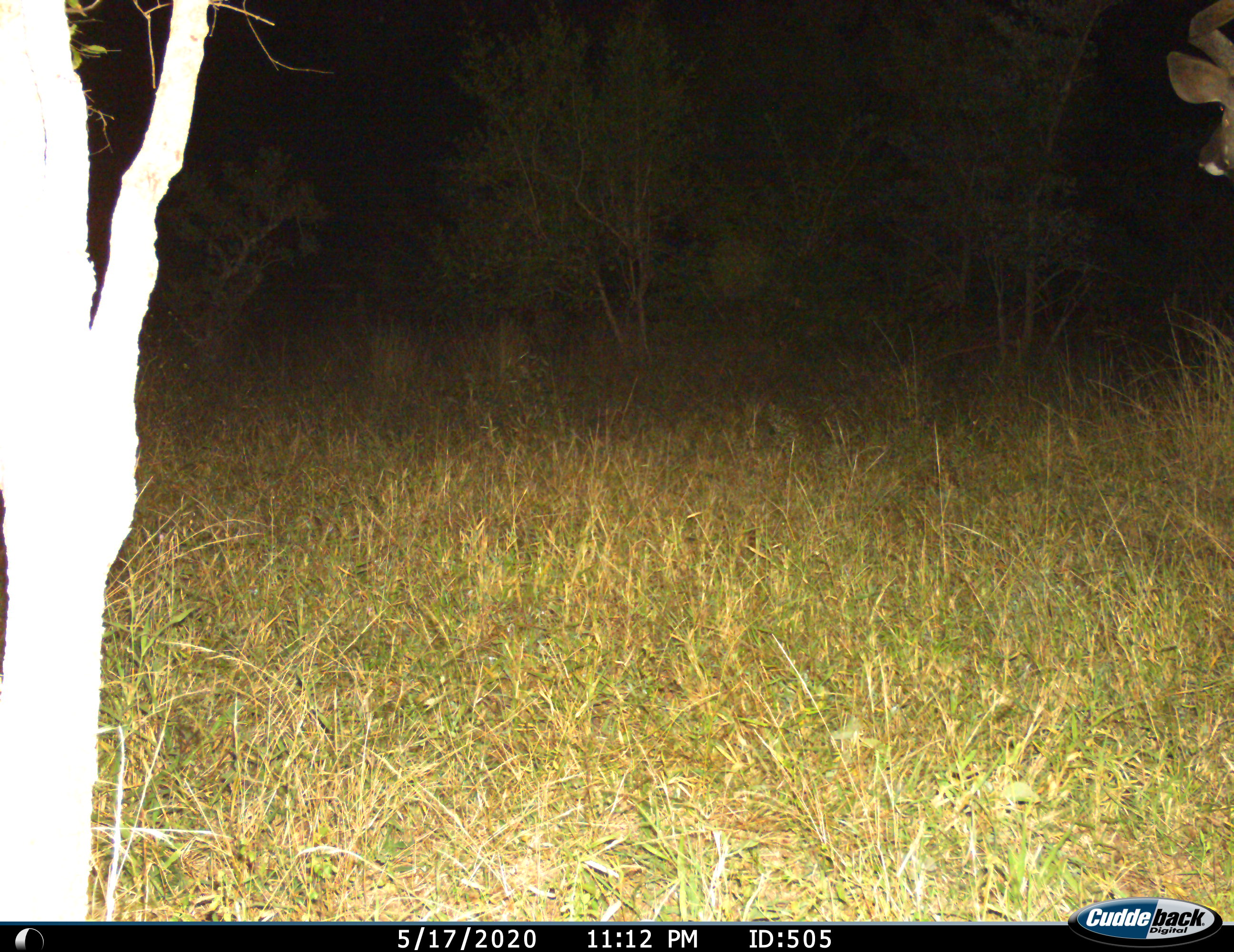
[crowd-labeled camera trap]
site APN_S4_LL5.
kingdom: Animalia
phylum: Chordata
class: Mammalia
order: Artiodactyla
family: Bovidae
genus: Tragelaphus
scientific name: Tragelaphus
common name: kudu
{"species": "kudu (Tragelaphus)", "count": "1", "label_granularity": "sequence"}